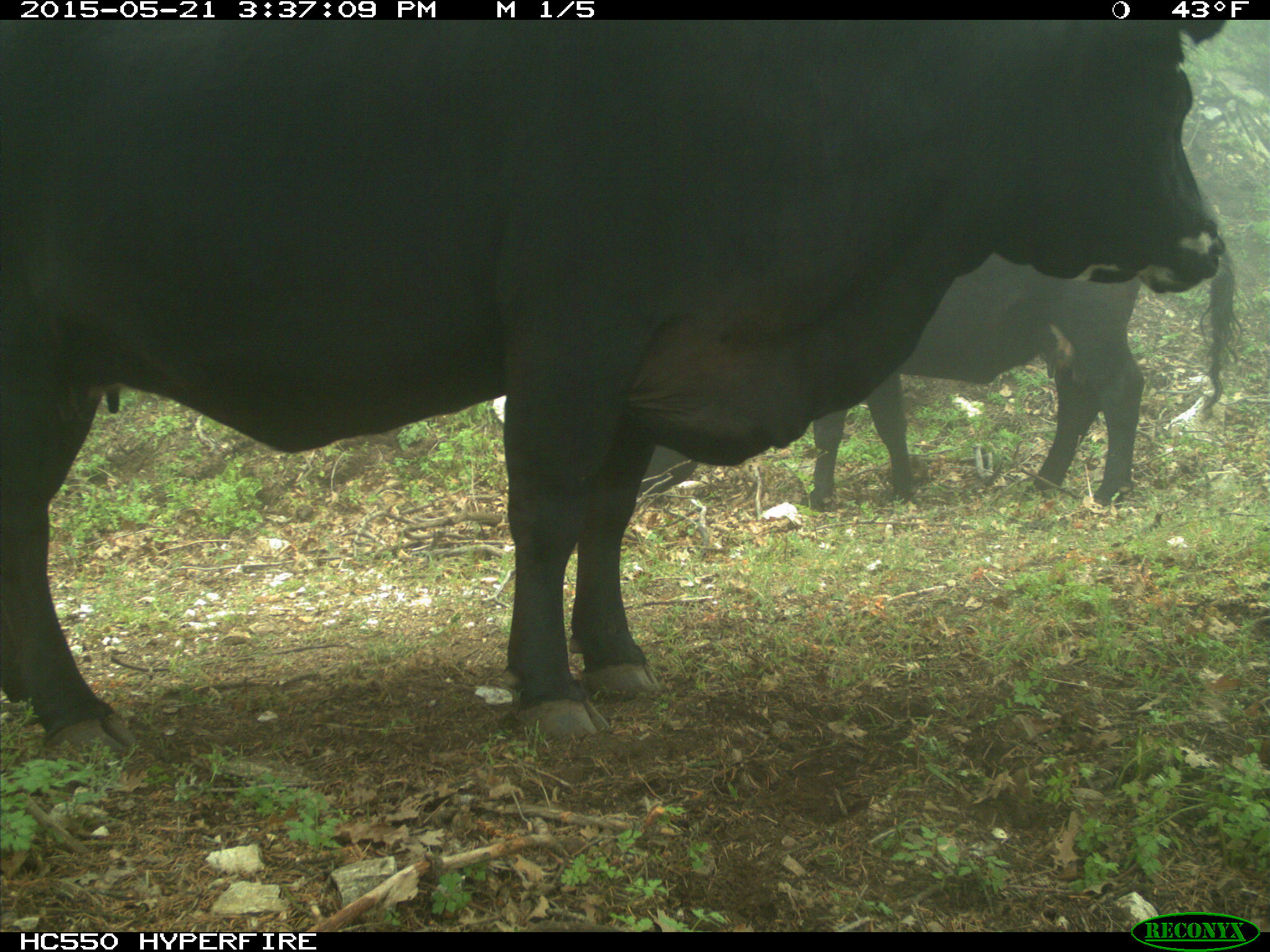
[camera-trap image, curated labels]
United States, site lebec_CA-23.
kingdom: Animalia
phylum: Chordata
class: Mammalia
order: Artiodactyla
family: Bovidae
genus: Bos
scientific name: Bos taurus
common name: domestic cow